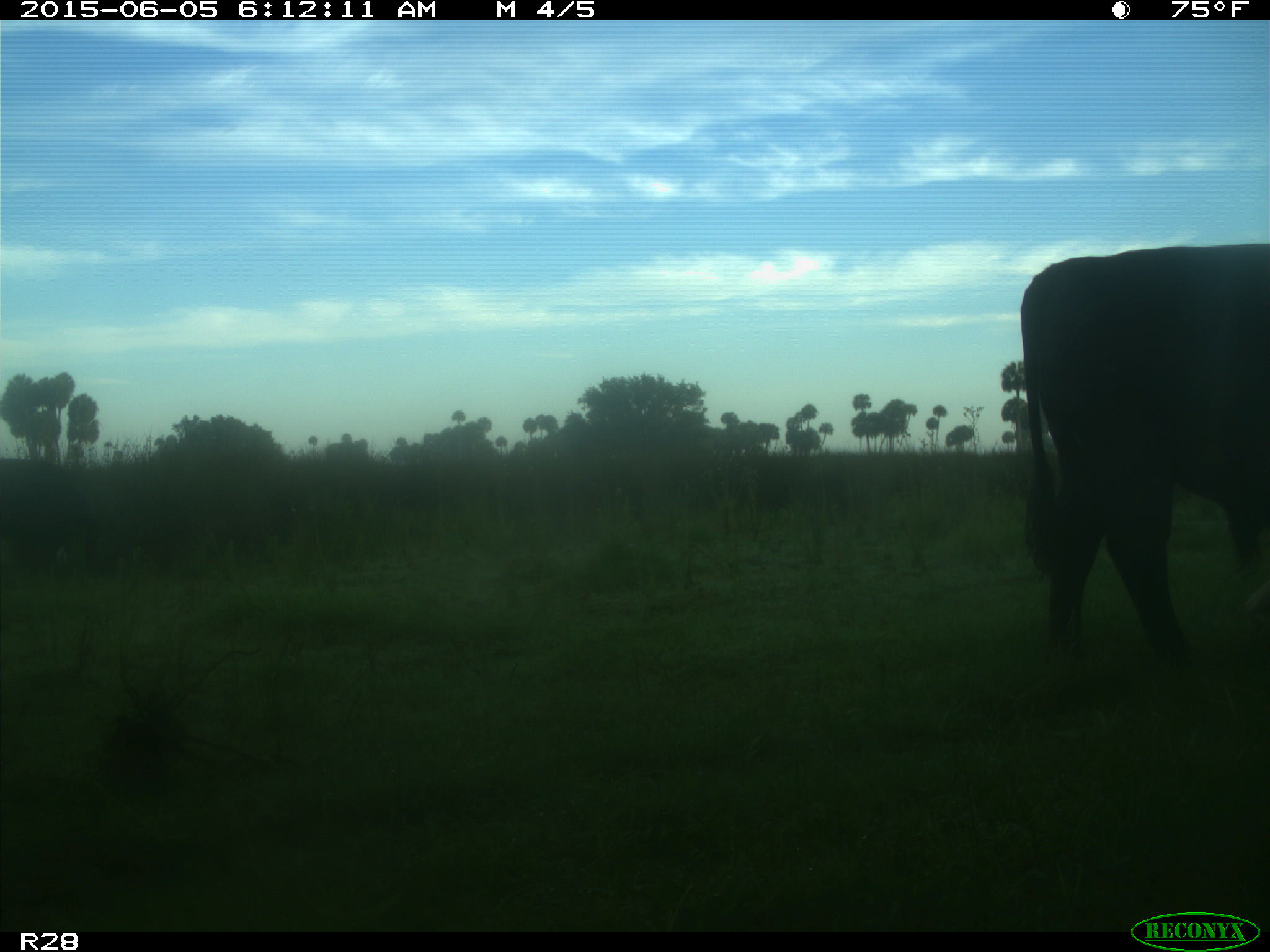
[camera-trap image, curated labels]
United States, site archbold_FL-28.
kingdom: Animalia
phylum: Chordata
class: Mammalia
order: Artiodactyla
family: Bovidae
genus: Bos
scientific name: Bos taurus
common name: domestic cow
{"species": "Bos taurus (domestic cow)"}